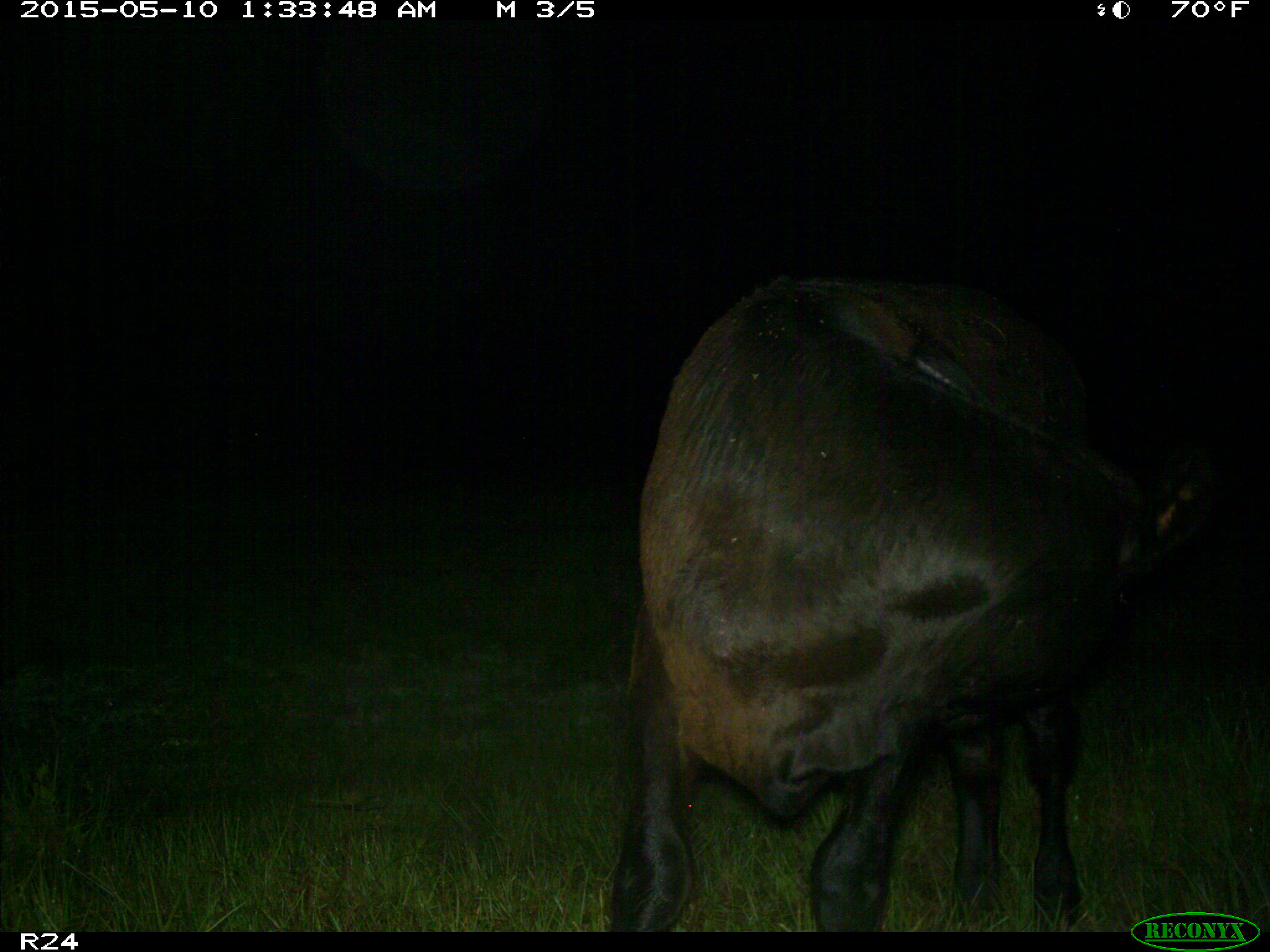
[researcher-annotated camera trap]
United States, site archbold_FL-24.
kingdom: Animalia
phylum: Chordata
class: Mammalia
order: Artiodactyla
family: Bovidae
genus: Bos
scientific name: Bos taurus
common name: domestic cow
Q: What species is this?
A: Bos taurus (domestic cow).